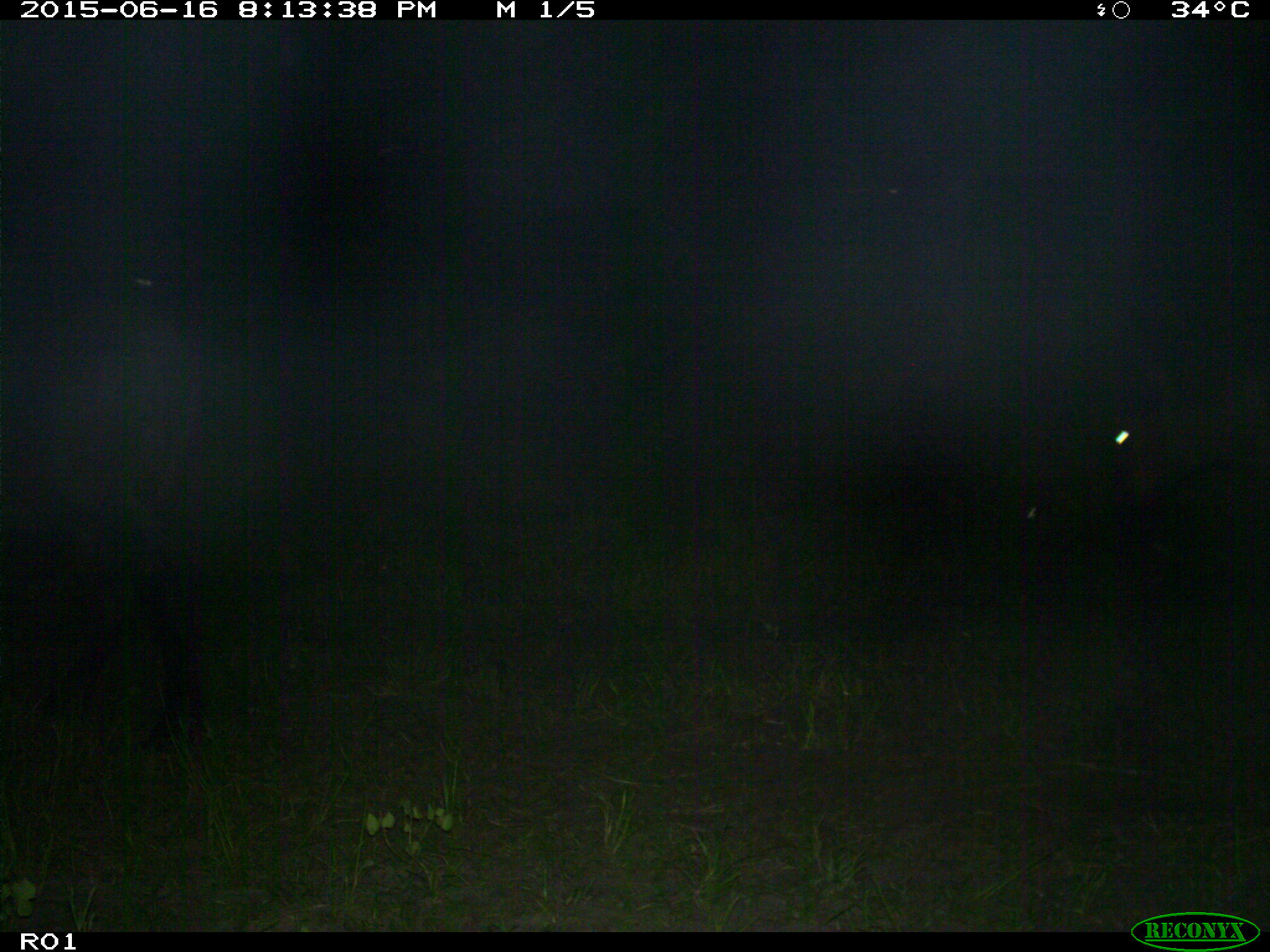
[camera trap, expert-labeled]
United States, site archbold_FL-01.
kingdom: Animalia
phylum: Chordata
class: Mammalia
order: Artiodactyla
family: Bovidae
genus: Bos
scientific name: Bos taurus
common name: domestic cow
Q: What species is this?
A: Bos taurus (domestic cow).